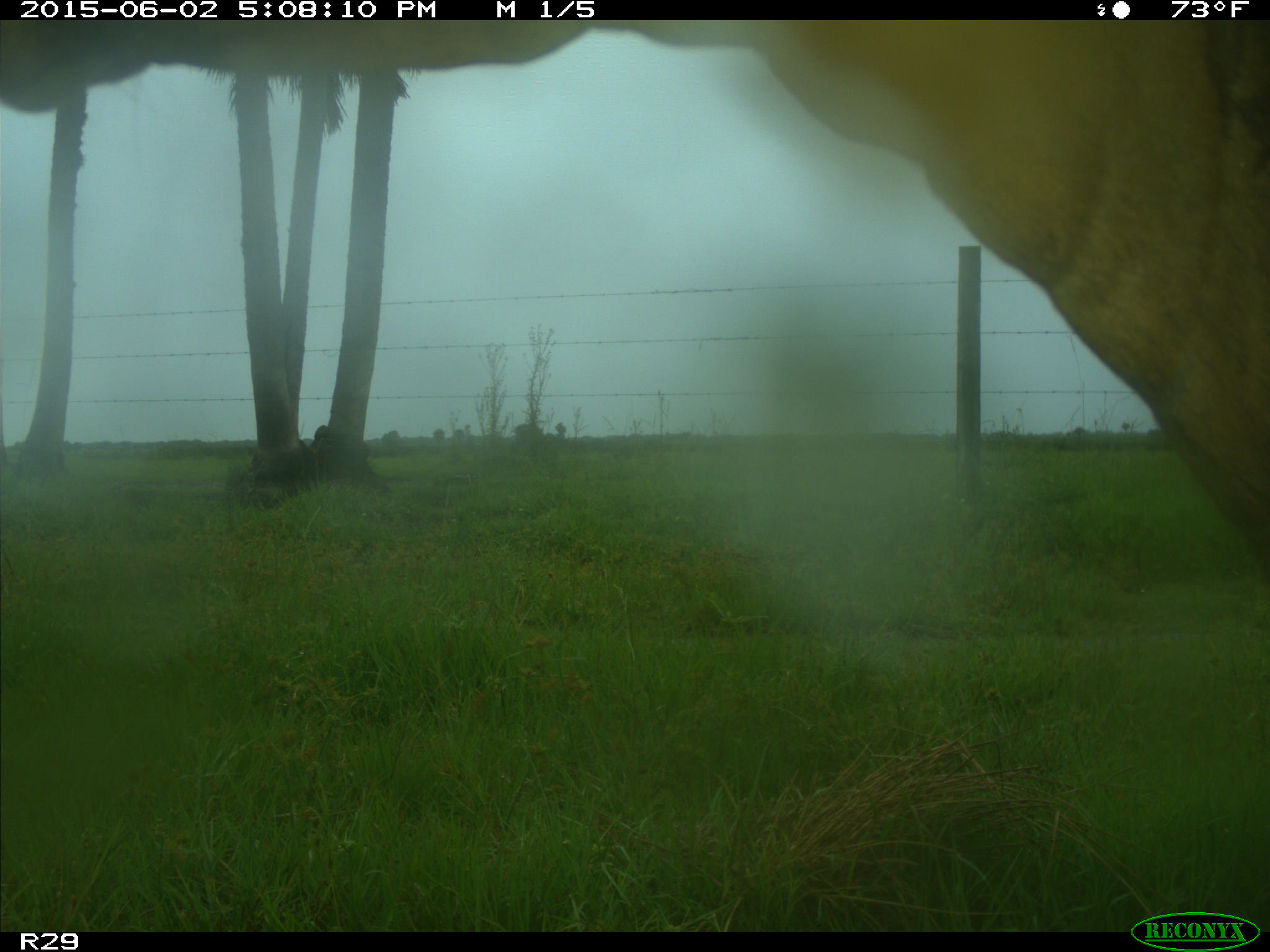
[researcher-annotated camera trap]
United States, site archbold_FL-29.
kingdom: Animalia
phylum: Chordata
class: Mammalia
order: Artiodactyla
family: Bovidae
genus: Bos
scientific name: Bos taurus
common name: domestic cow